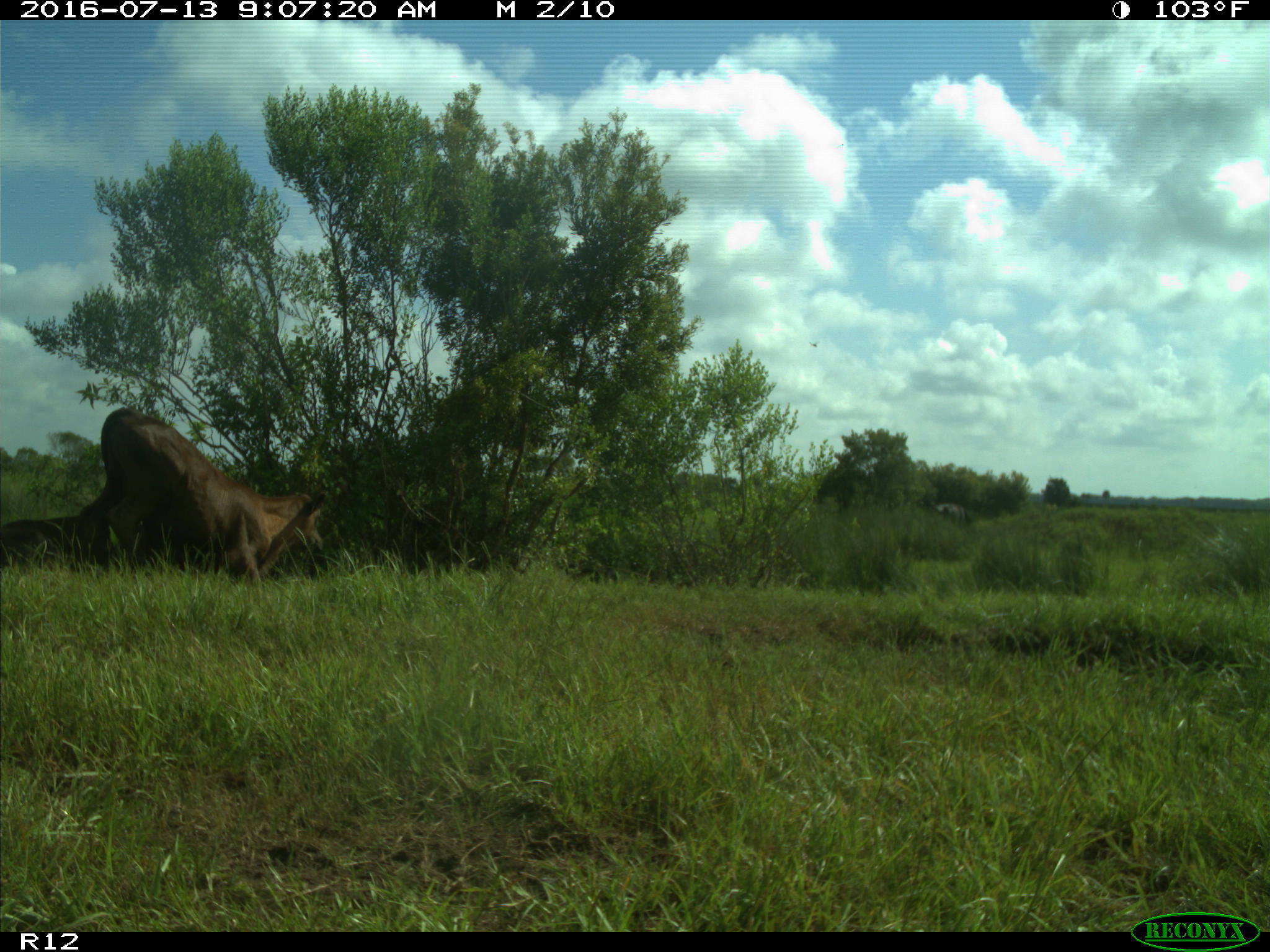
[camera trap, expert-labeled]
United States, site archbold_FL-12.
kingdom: Animalia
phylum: Chordata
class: Mammalia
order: Artiodactyla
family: Bovidae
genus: Bos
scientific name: Bos taurus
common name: domestic cow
Bos taurus (domestic cow).